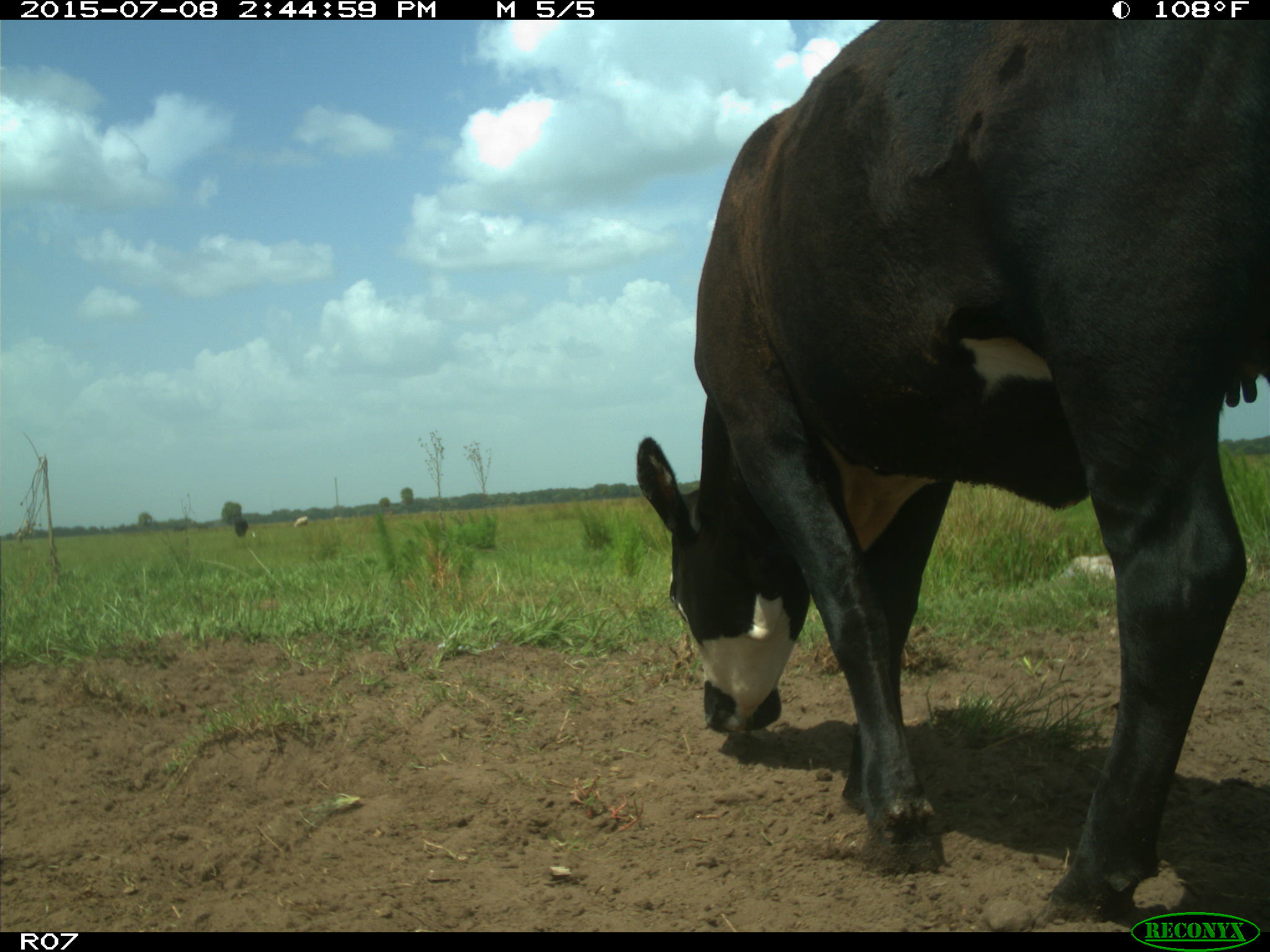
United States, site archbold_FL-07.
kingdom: Animalia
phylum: Chordata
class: Mammalia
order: Artiodactyla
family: Bovidae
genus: Bos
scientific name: Bos taurus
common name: domestic cow